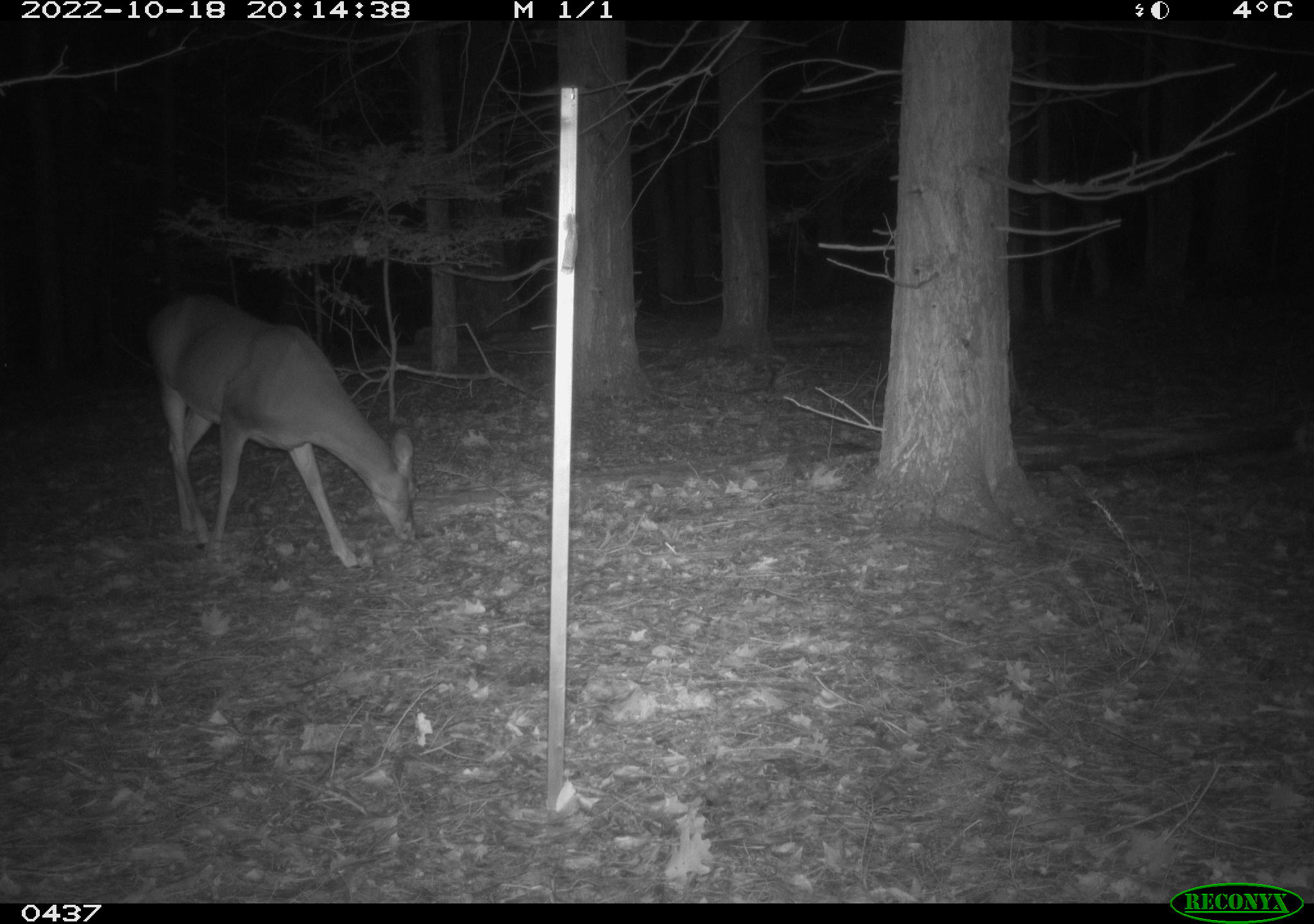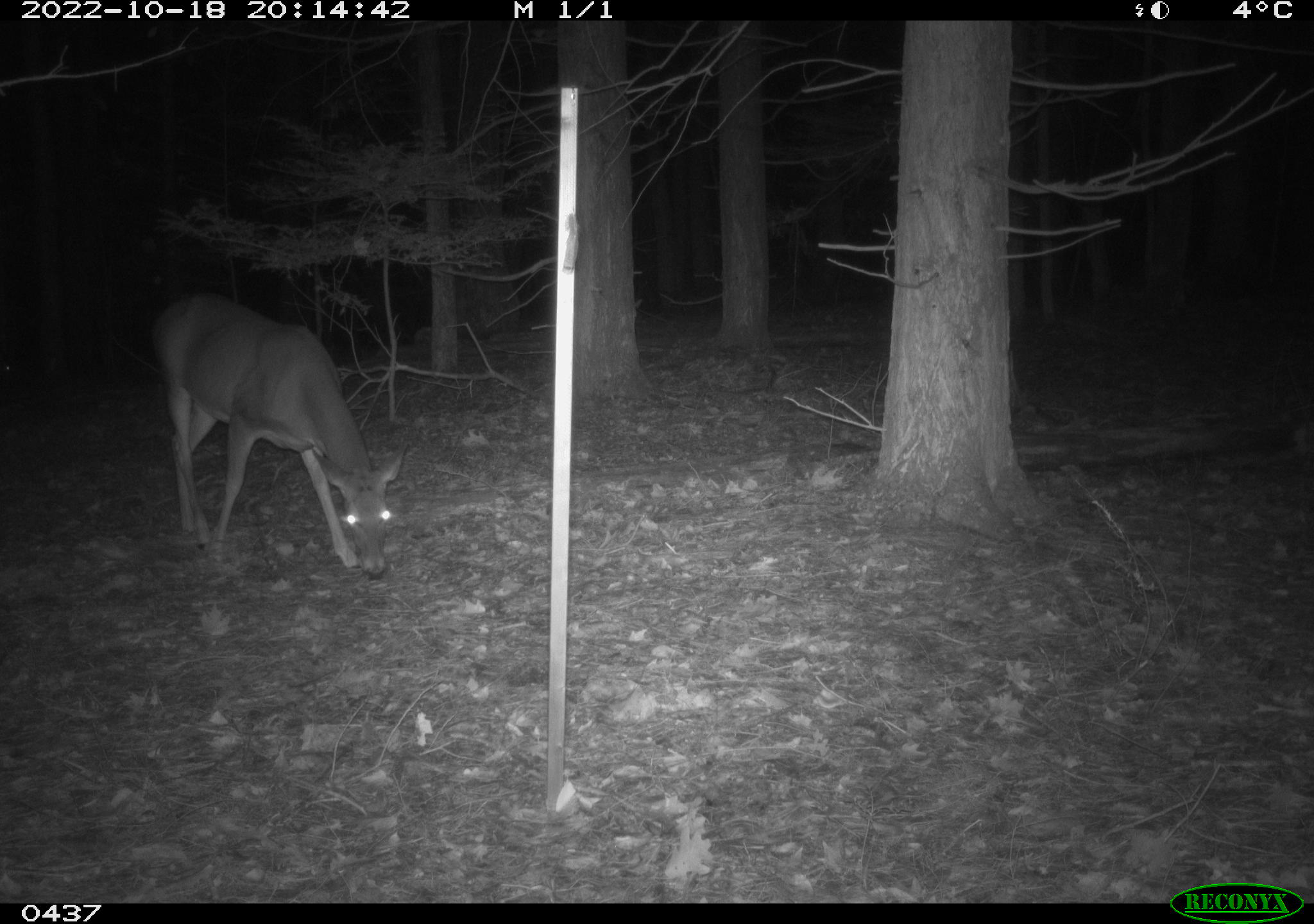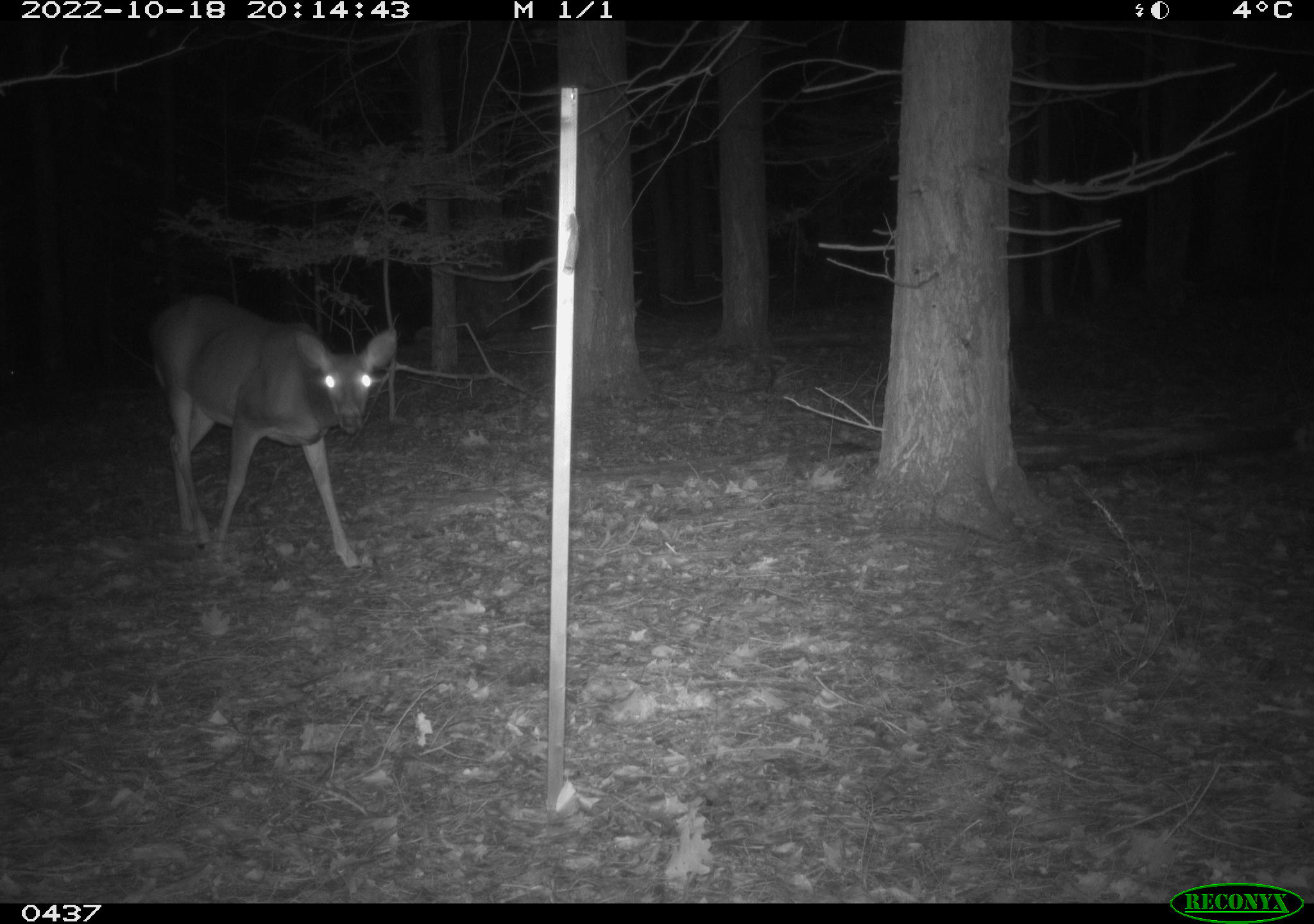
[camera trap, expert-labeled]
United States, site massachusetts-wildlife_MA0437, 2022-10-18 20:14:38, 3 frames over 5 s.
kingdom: Animalia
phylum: Chordata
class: Mammalia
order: Artiodactyla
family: Cervidae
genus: Odocoileus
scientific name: Odocoileus virginianus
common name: white-tailed deer